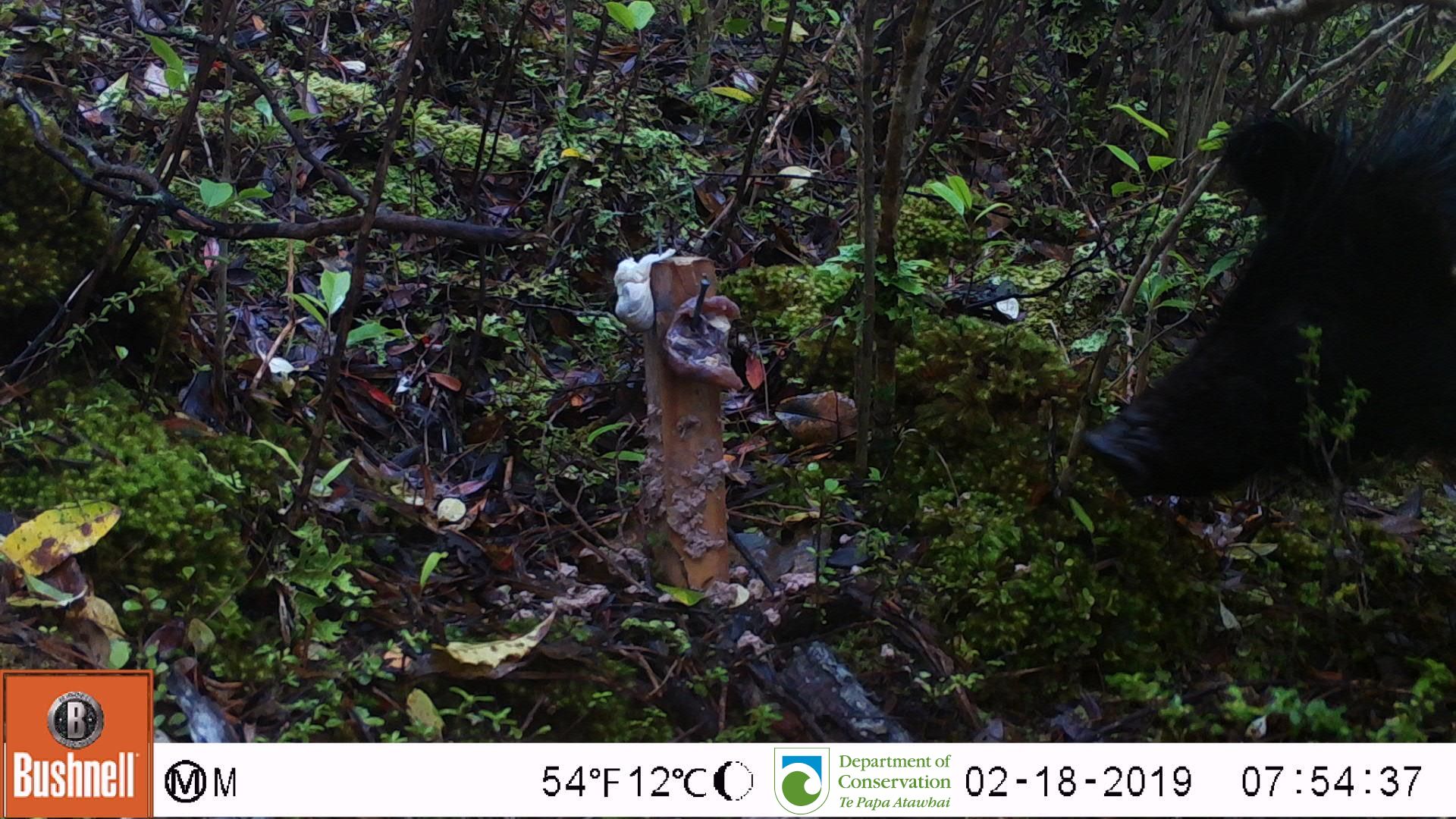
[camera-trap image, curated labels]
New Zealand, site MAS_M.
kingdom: Animalia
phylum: Chordata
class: Mammalia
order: Artiodactyla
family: Suidae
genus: Sus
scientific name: Sus scrofa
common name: pig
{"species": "pig (Sus scrofa)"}